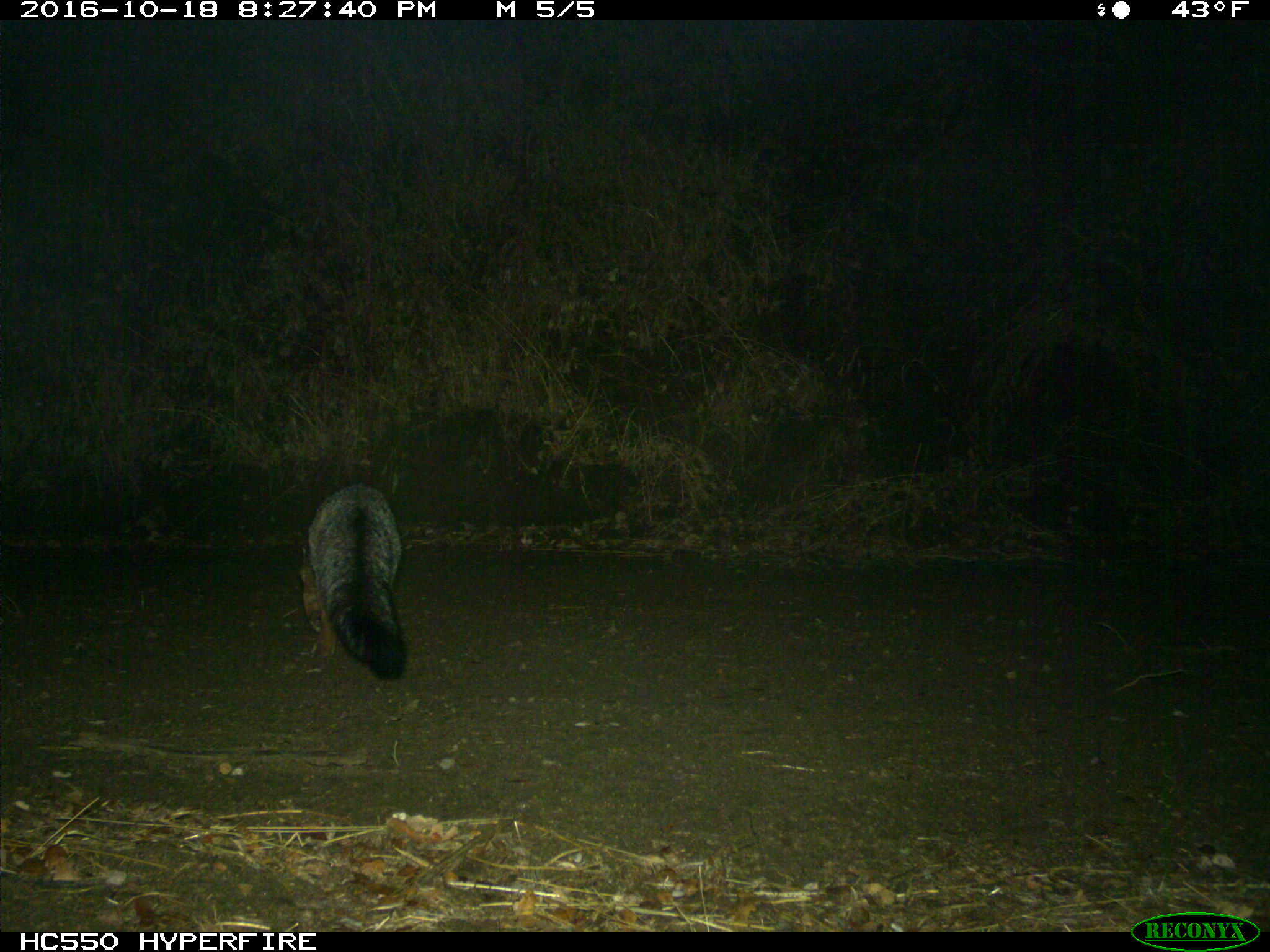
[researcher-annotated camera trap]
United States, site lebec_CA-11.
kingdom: Animalia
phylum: Chordata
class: Mammalia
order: Carnivora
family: Canidae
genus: Urocyon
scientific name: Urocyon cinereoargenteus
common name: gray fox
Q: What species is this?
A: Urocyon cinereoargenteus (gray fox).